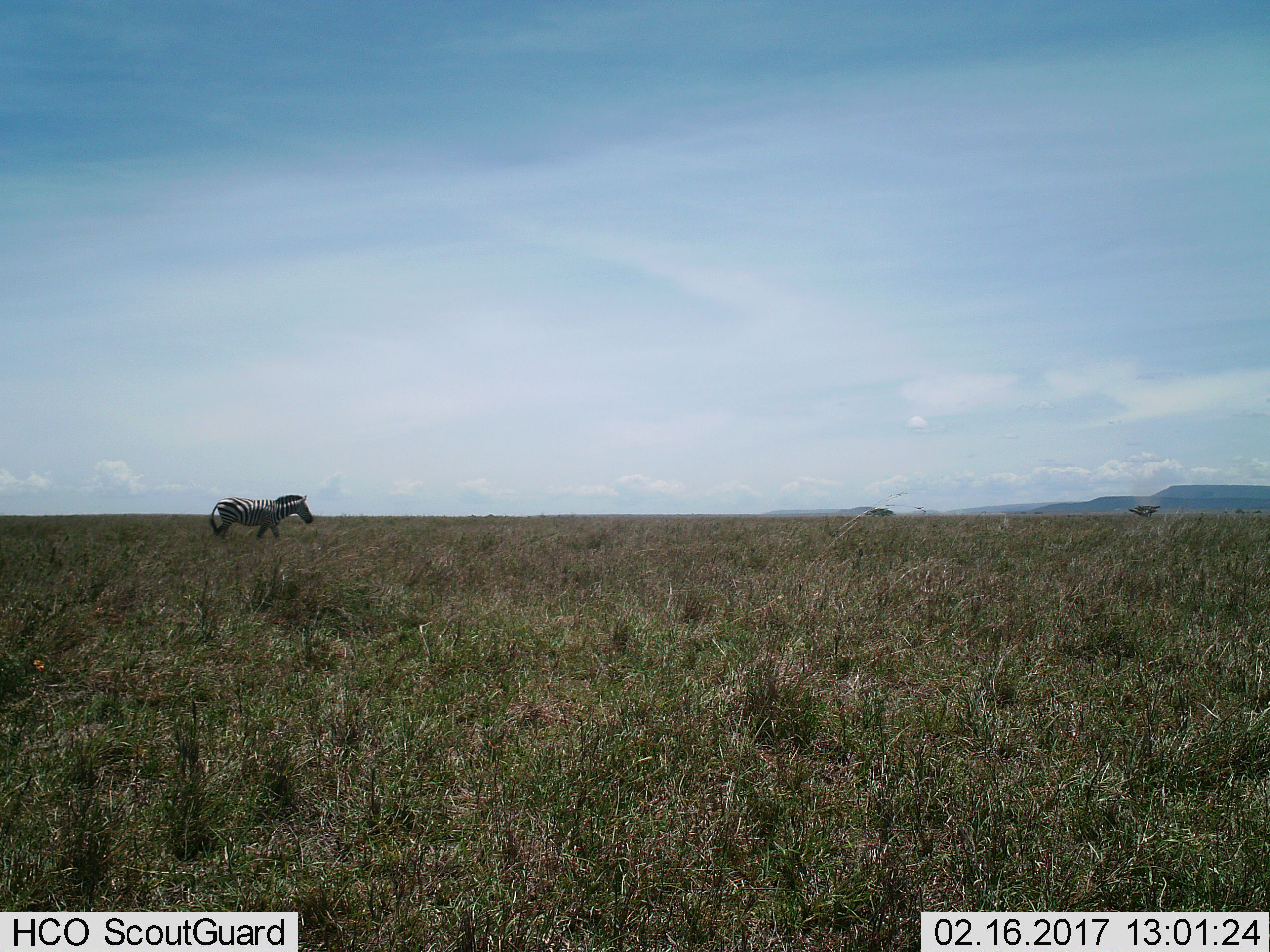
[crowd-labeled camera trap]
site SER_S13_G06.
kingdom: Animalia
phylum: Chordata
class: Mammalia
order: Perissodactyla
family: Equidae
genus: Equus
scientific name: Equus quagga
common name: plains zebra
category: zebraplains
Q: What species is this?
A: Zebraplains (plains zebra) (Equus quagga).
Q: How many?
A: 1.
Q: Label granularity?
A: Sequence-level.